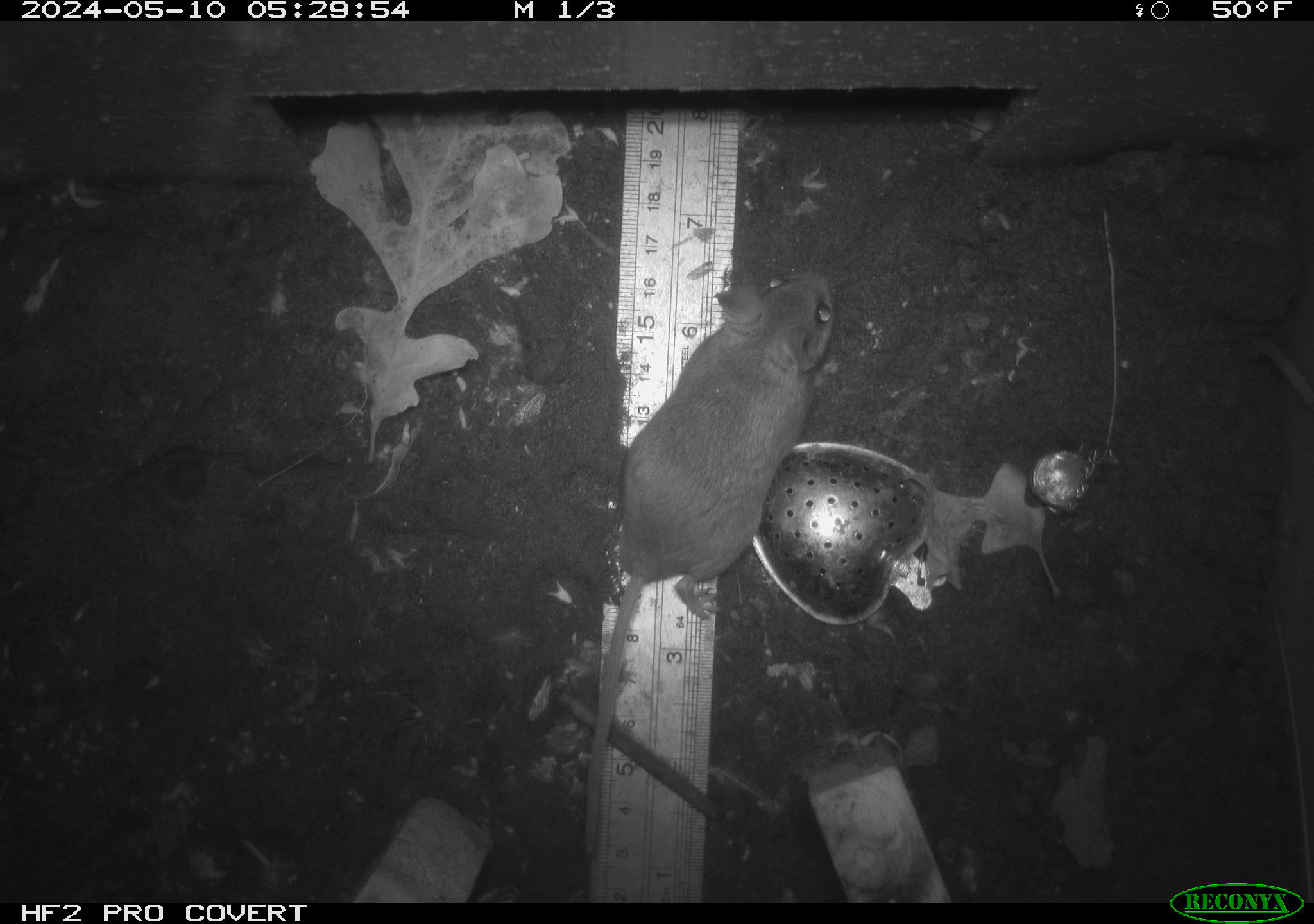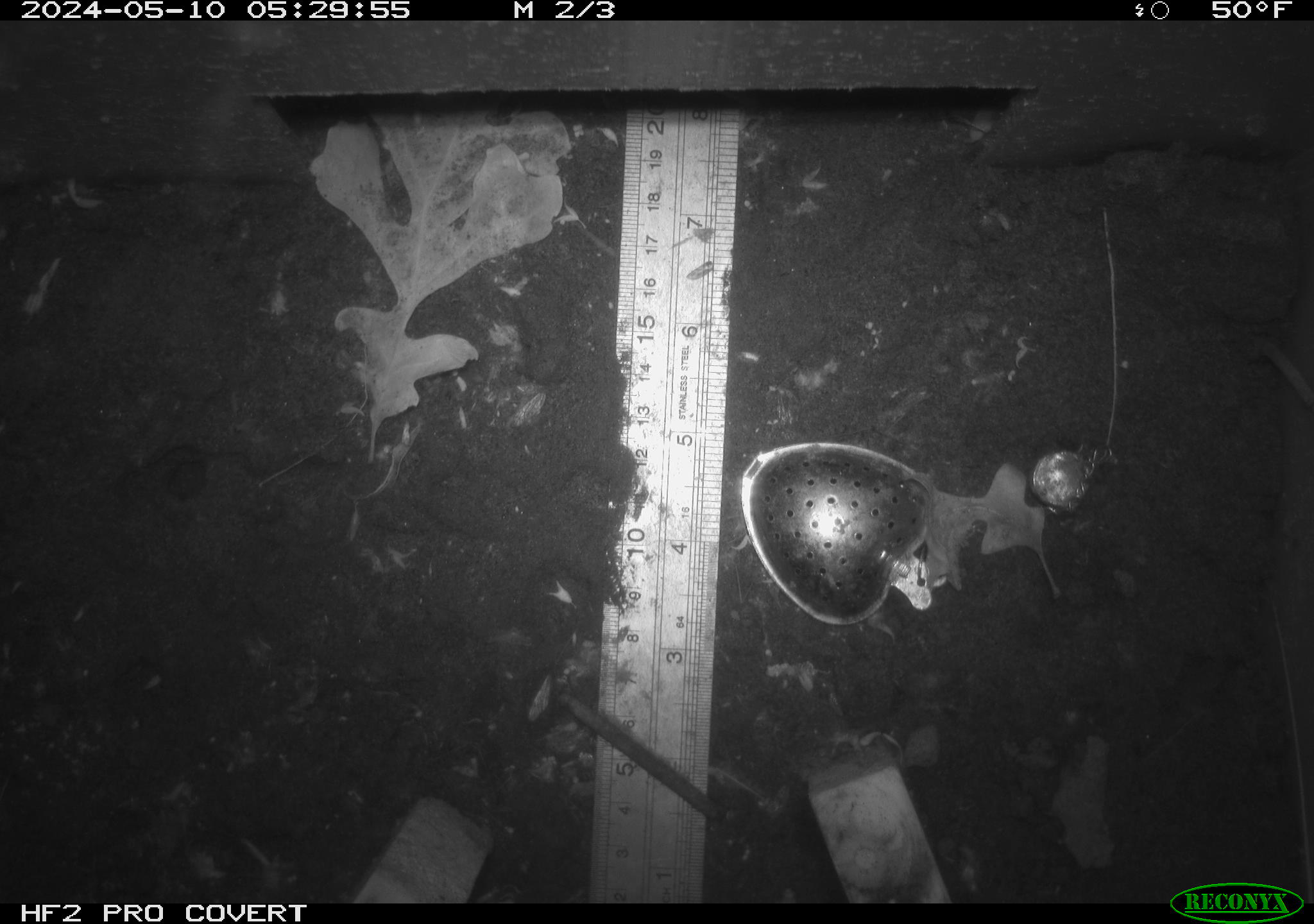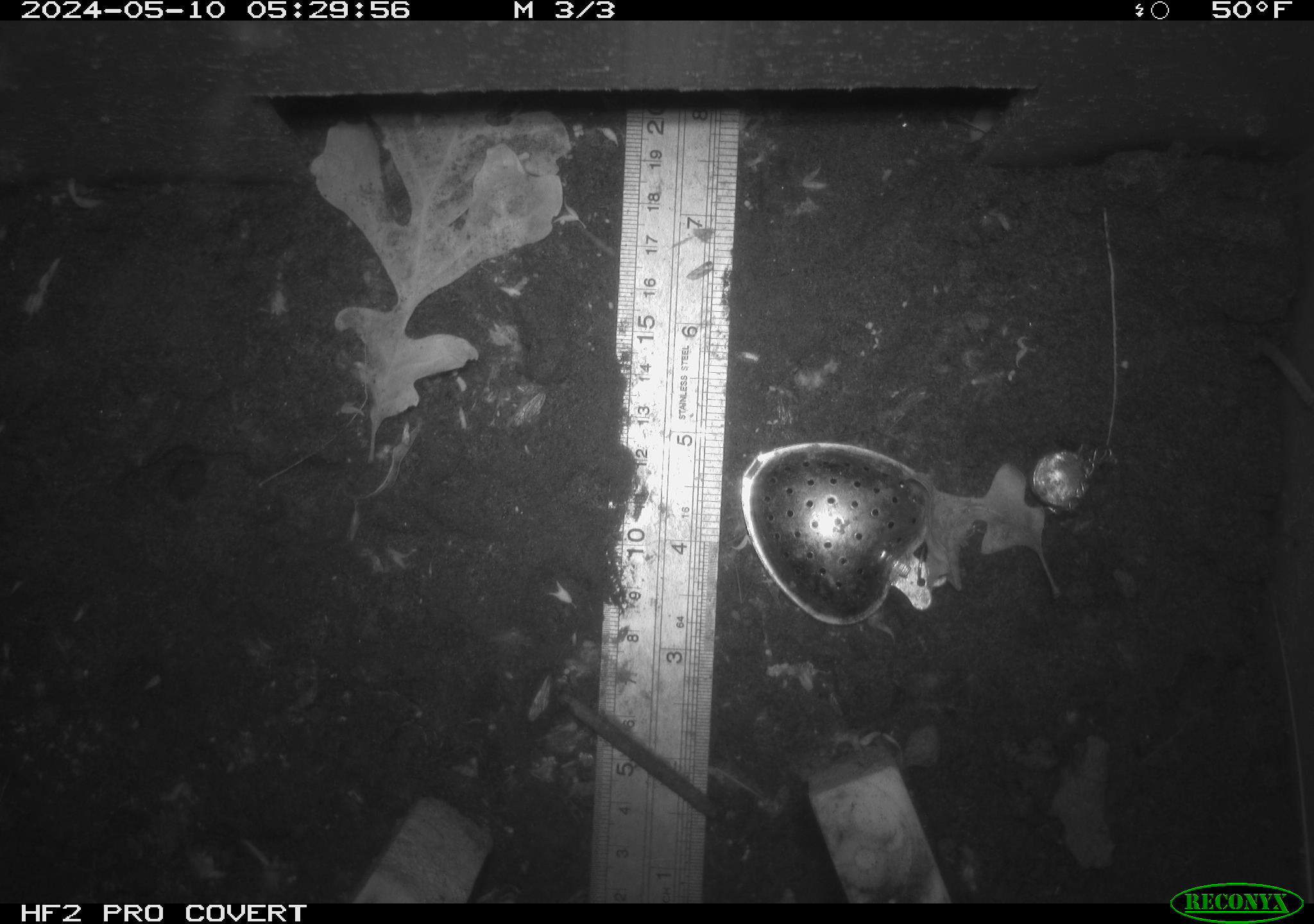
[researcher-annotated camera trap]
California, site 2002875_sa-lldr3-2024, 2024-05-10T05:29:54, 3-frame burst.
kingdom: Animalia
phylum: Chordata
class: Mammalia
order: Rodentia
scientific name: Rodentia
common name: mouse species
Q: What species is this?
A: Mouse species (Rodentia).